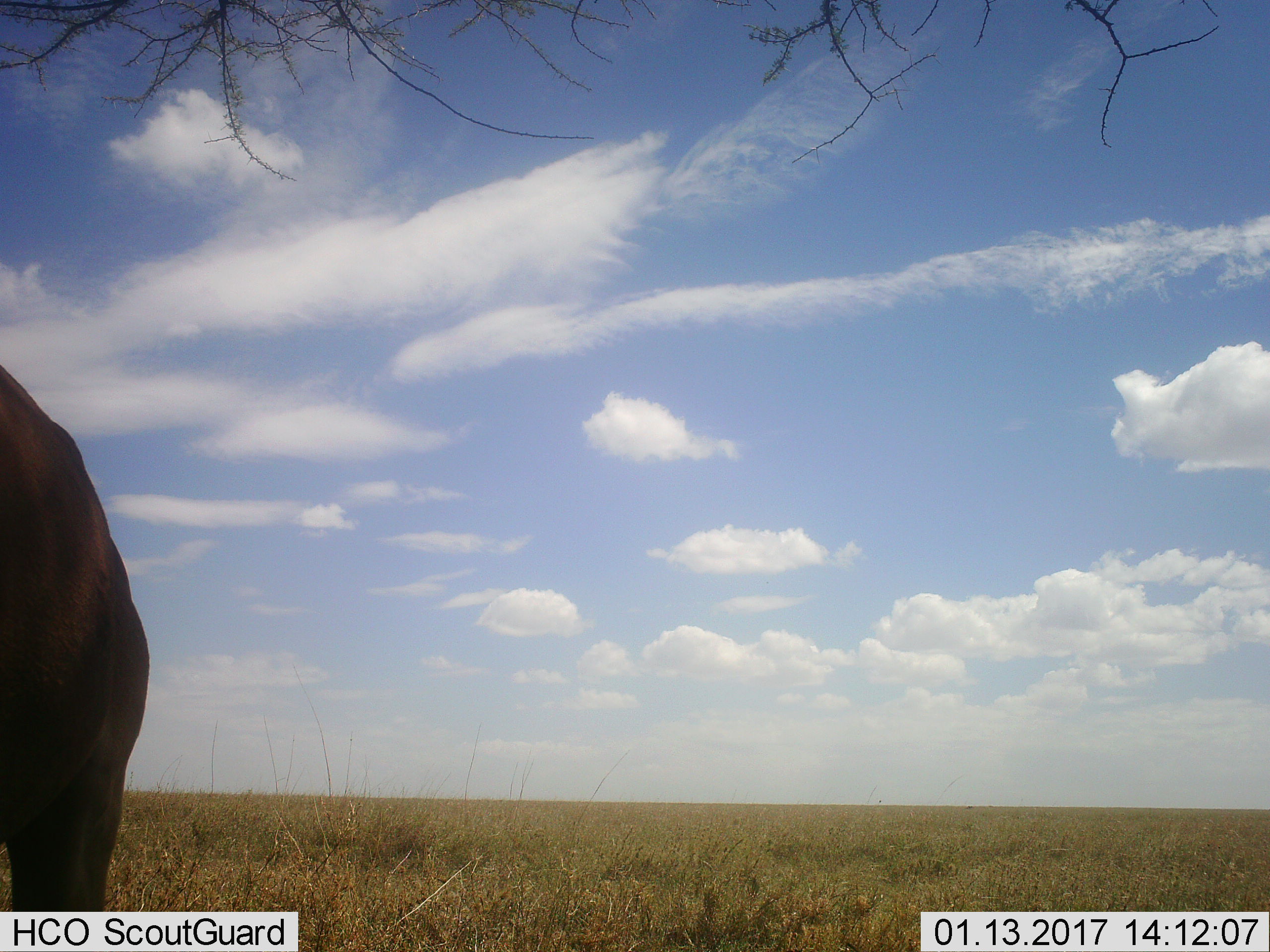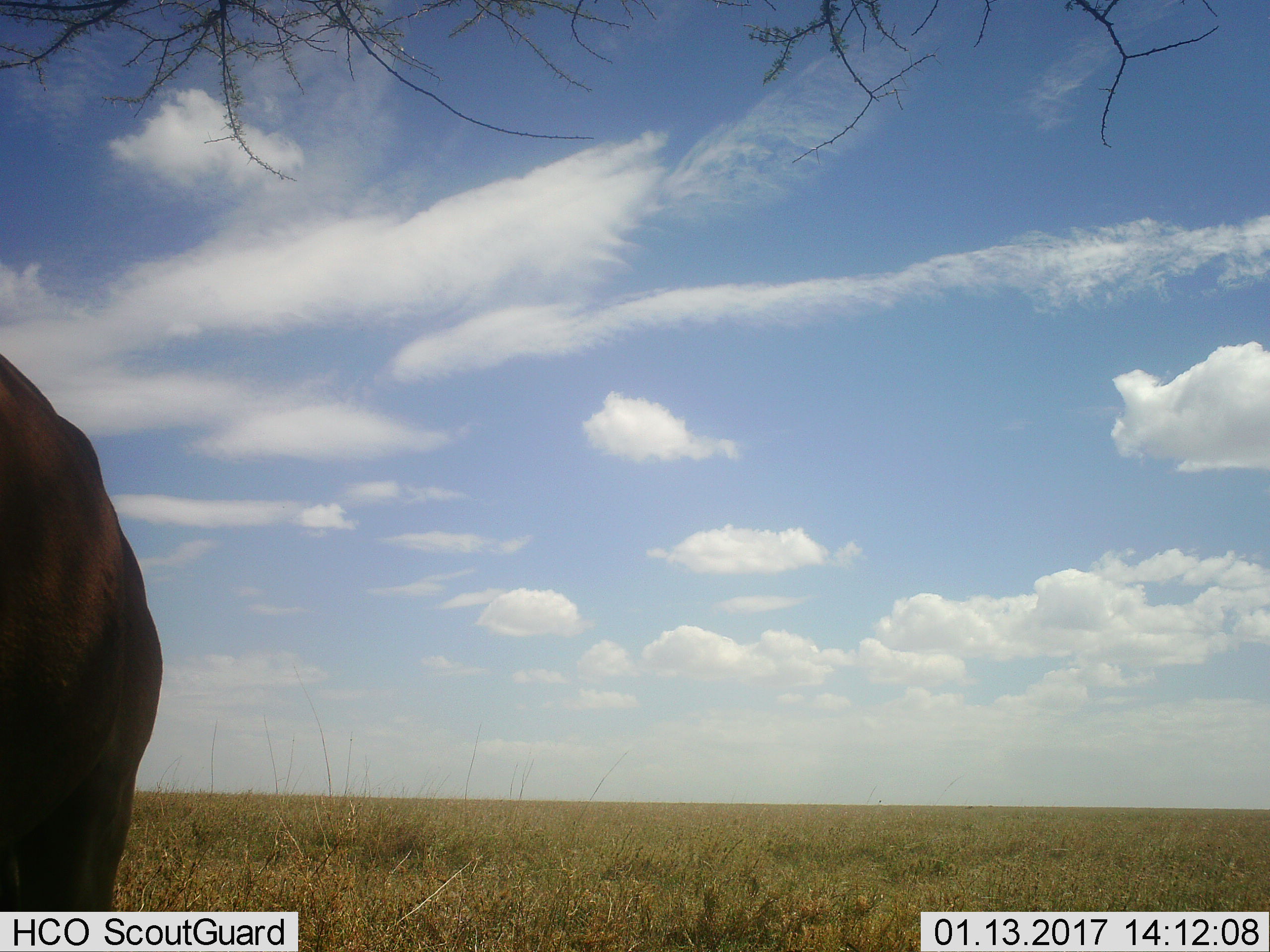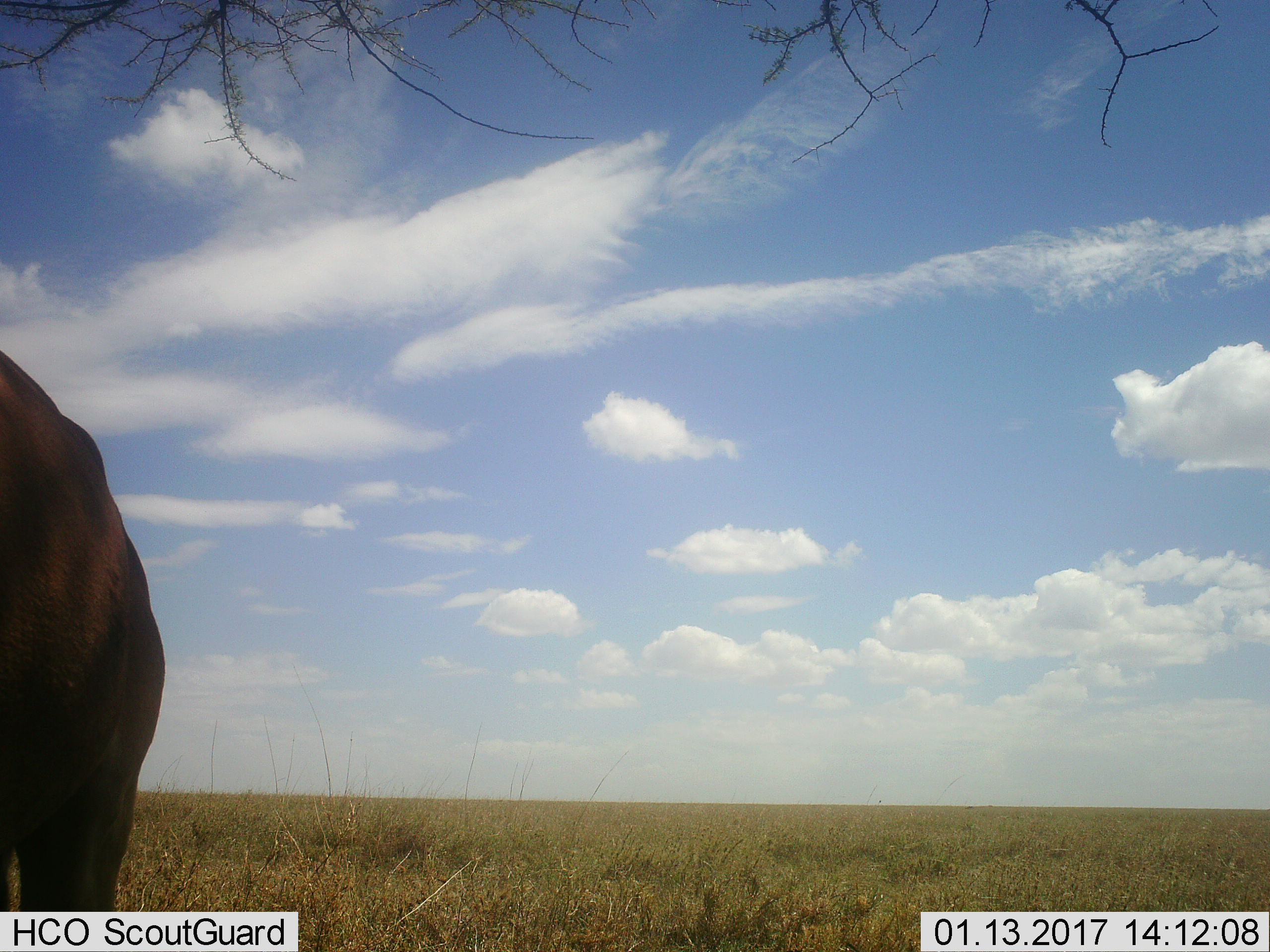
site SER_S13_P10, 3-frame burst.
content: unidentified animal